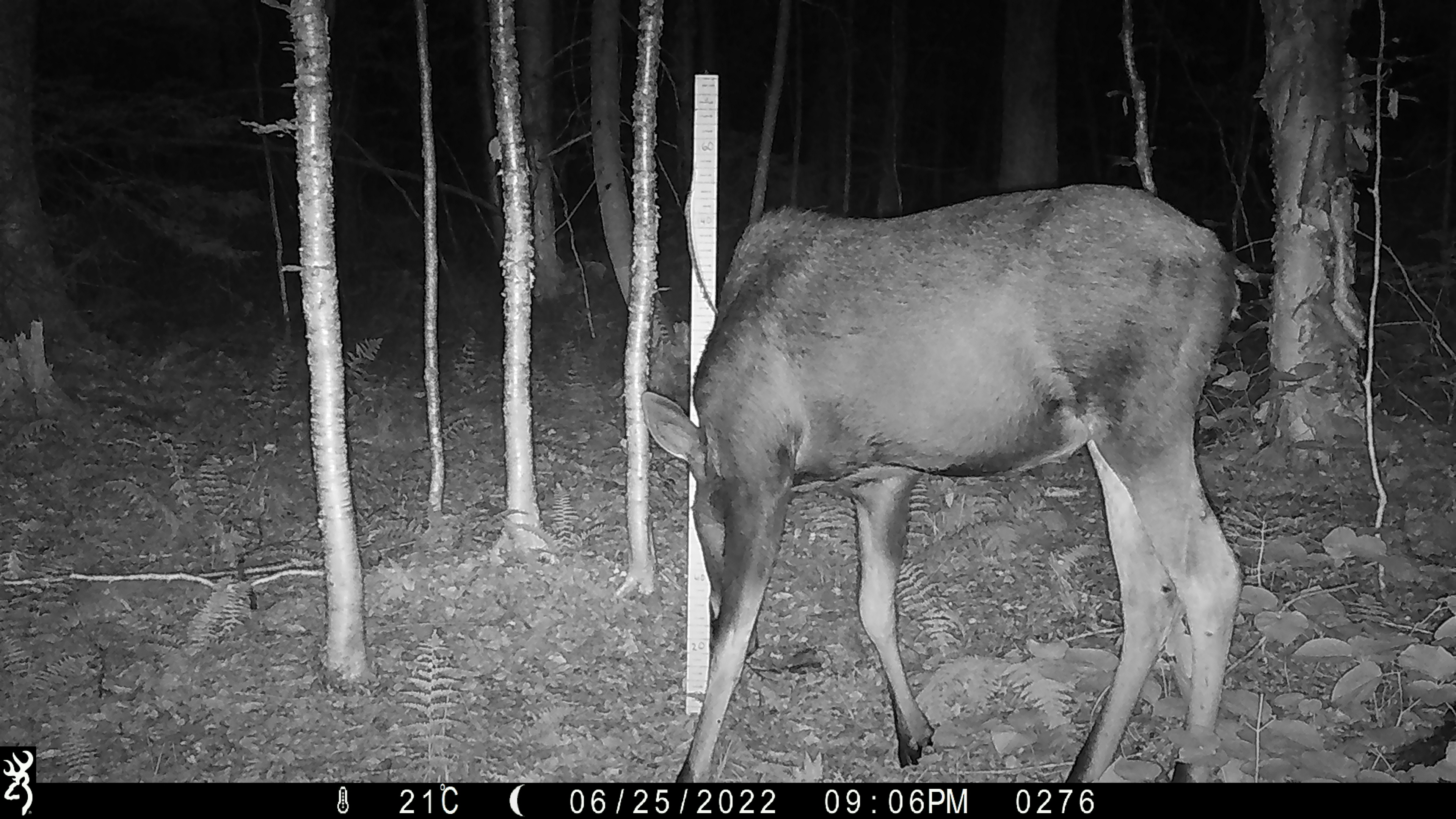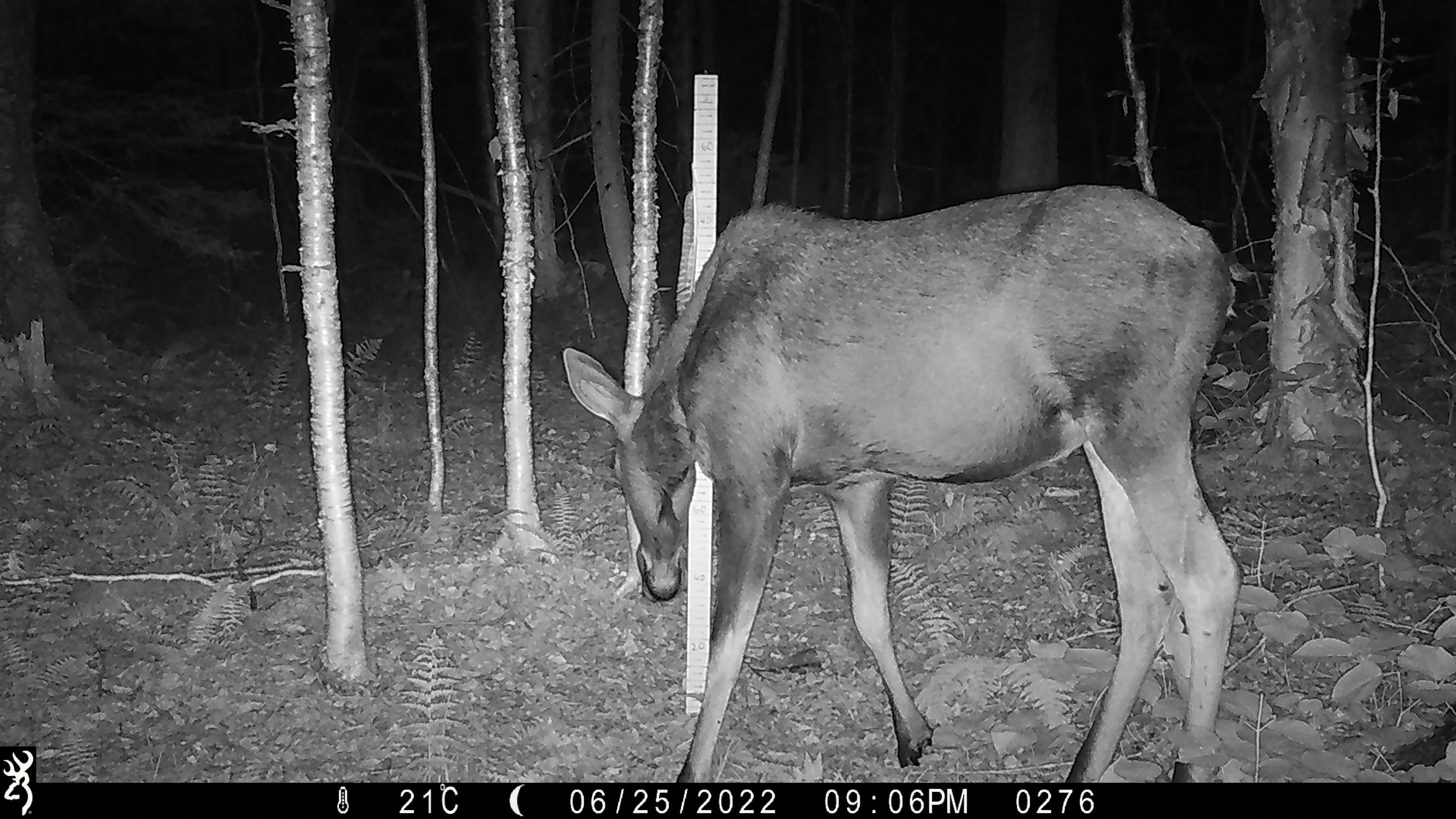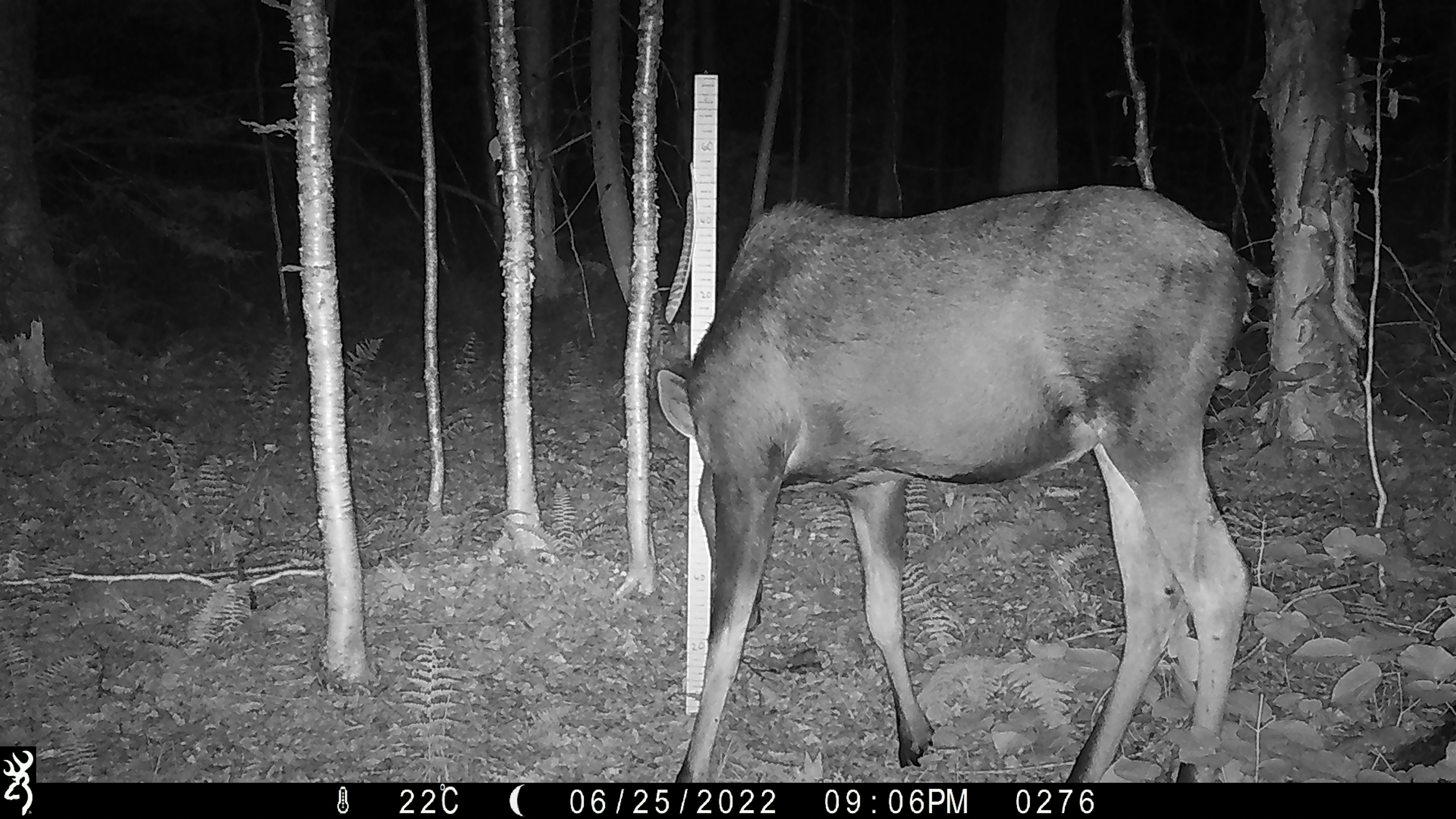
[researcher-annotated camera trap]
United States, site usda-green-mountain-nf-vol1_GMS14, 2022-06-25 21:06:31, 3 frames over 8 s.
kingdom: Animalia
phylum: Chordata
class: Mammalia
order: Artiodactyla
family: Cervidae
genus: Alces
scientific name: Alces alces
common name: moose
Moose (Alces alces).